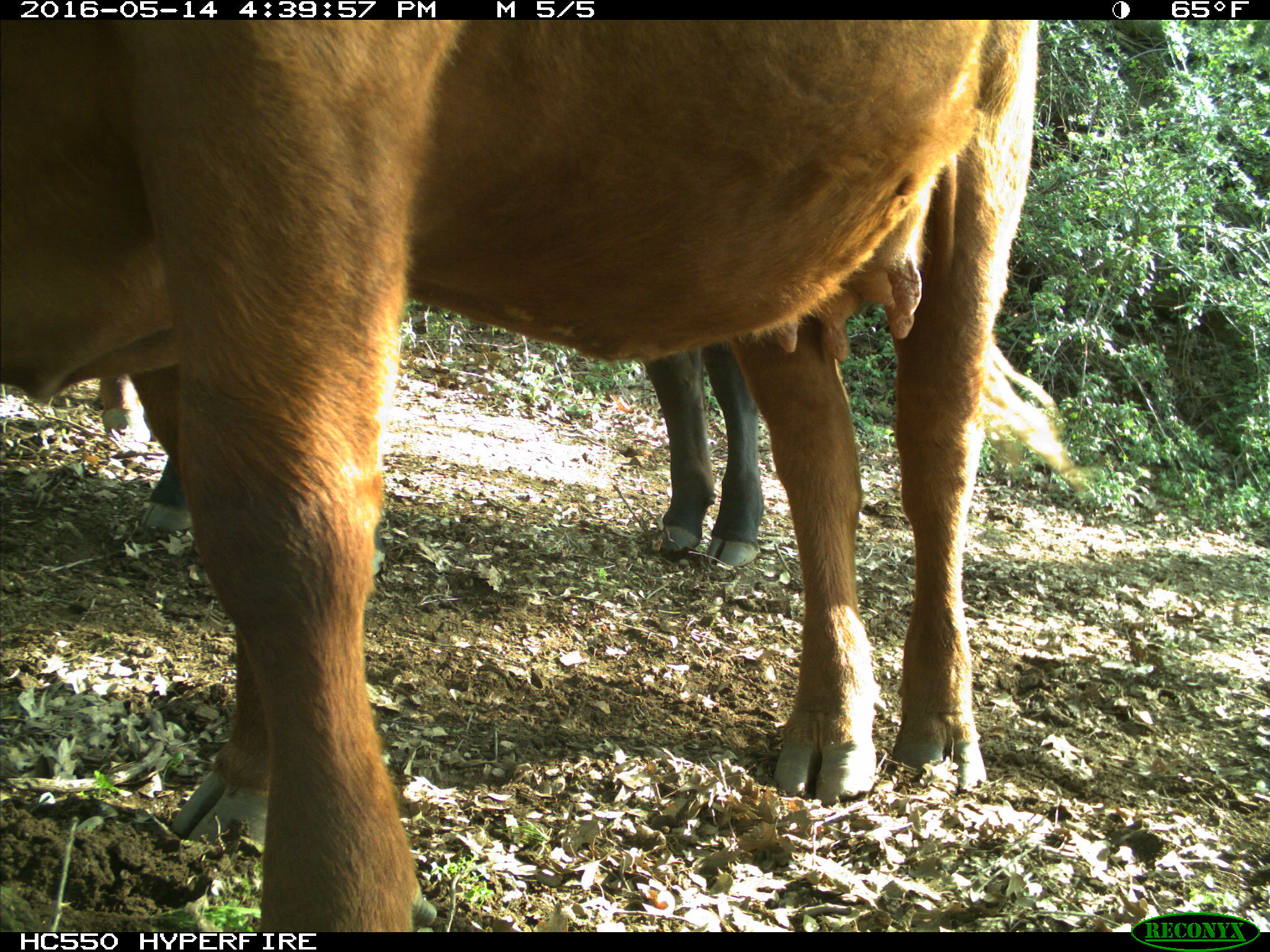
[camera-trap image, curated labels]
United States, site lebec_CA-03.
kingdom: Animalia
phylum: Chordata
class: Mammalia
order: Artiodactyla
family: Bovidae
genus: Bos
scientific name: Bos taurus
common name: domestic cow